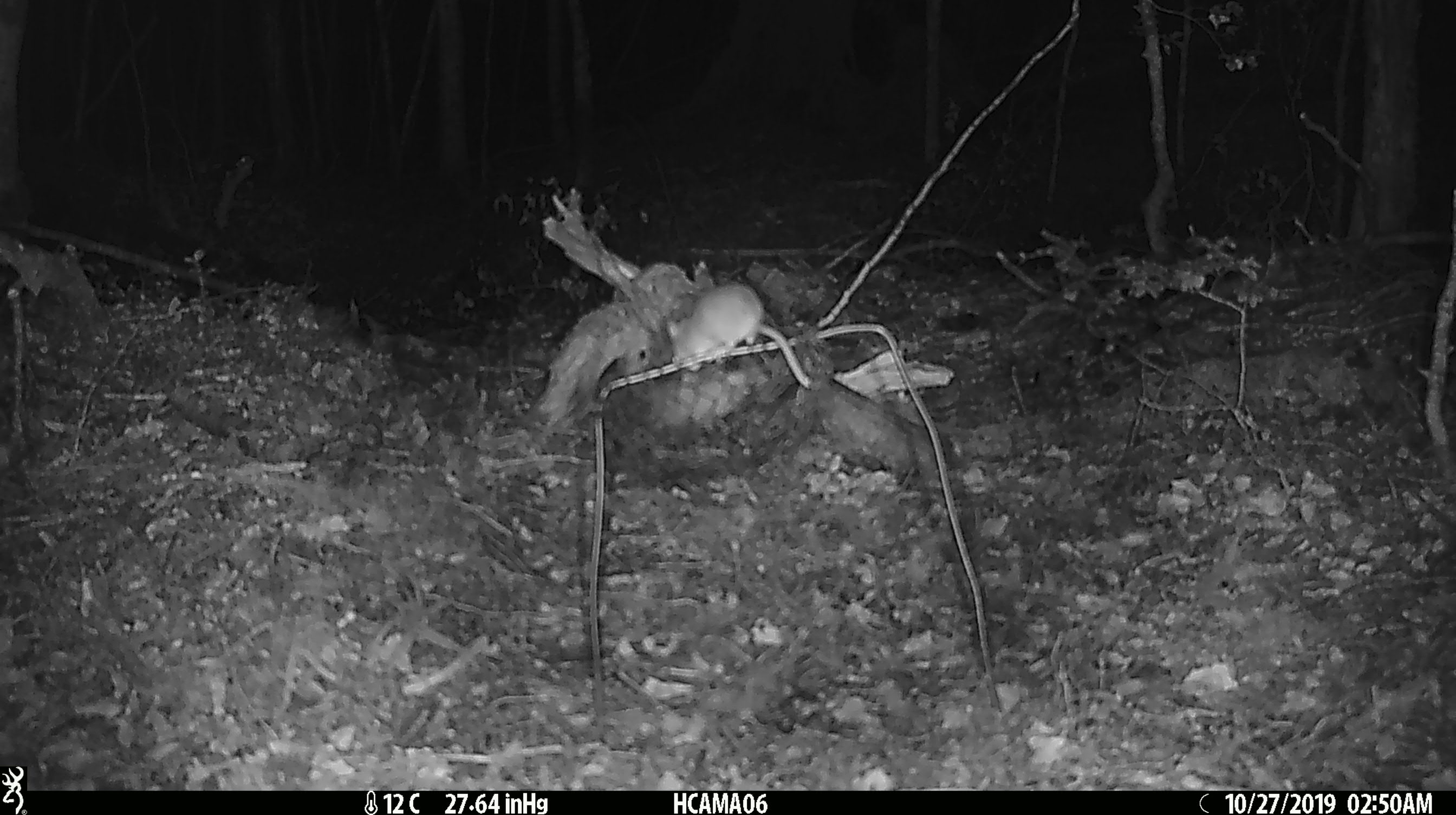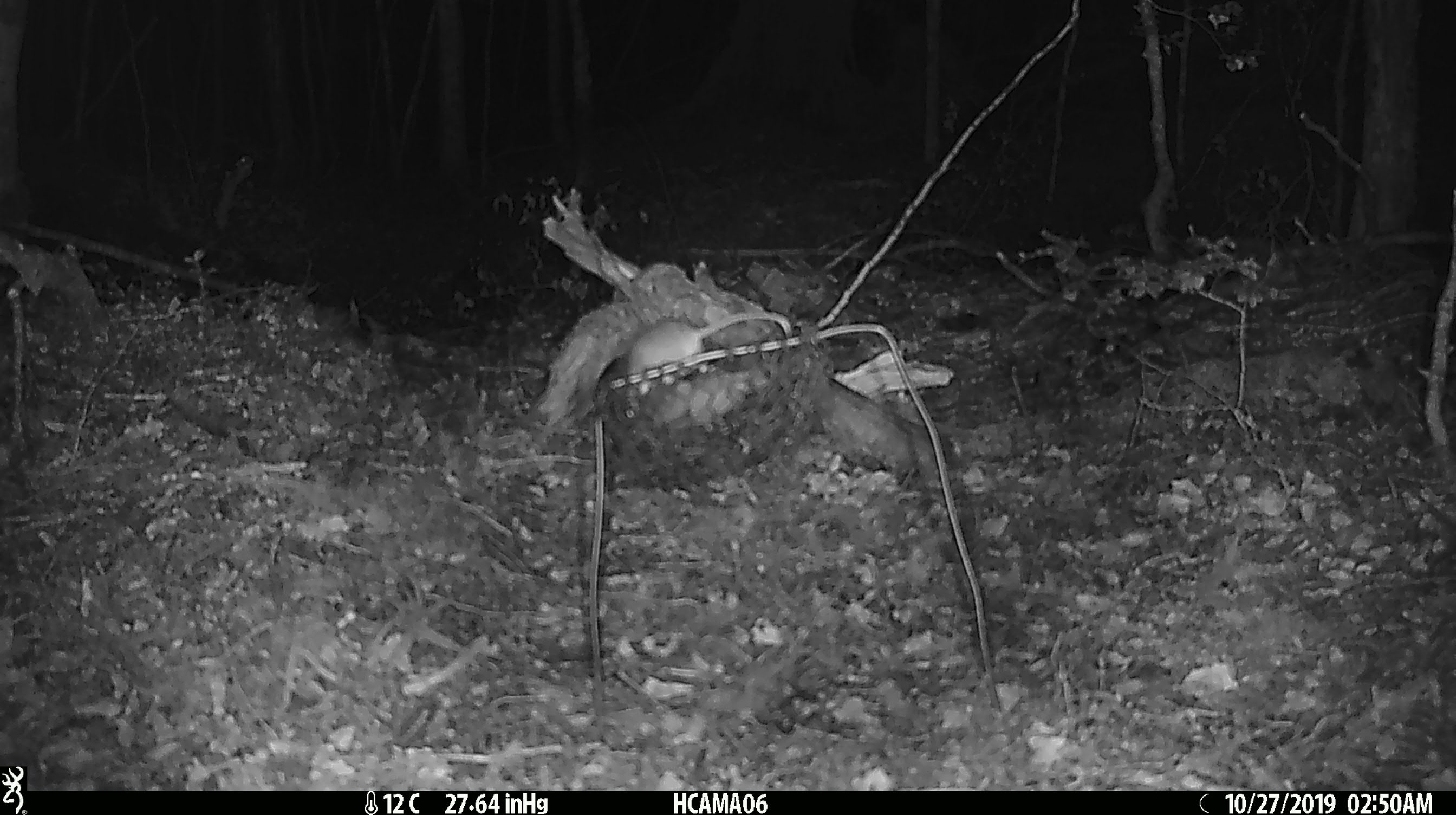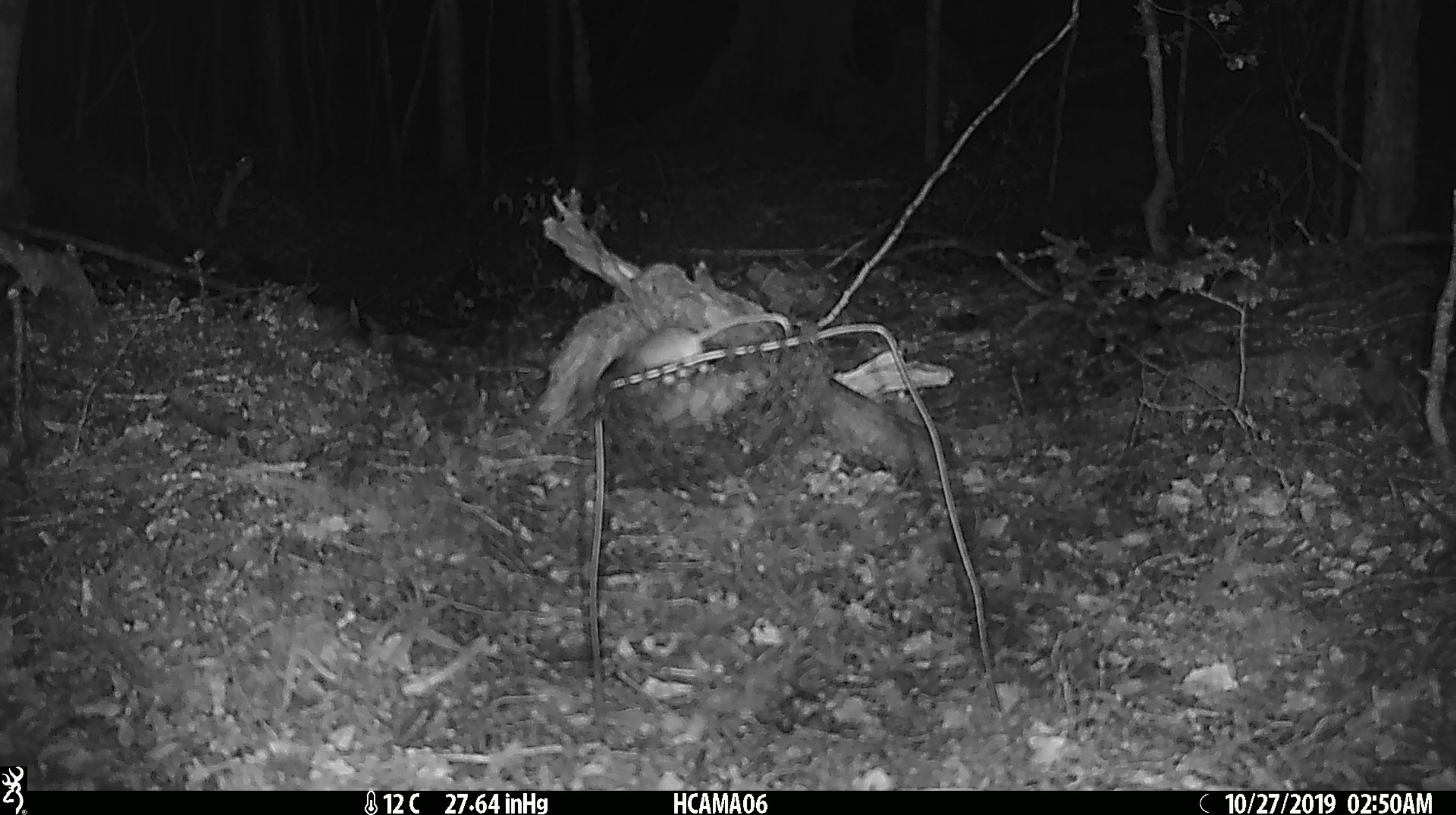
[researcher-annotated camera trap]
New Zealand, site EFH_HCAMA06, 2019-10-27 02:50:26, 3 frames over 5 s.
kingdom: Animalia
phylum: Chordata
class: Mammalia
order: Rodentia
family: Muridae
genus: Mus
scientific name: Mus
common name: mouse